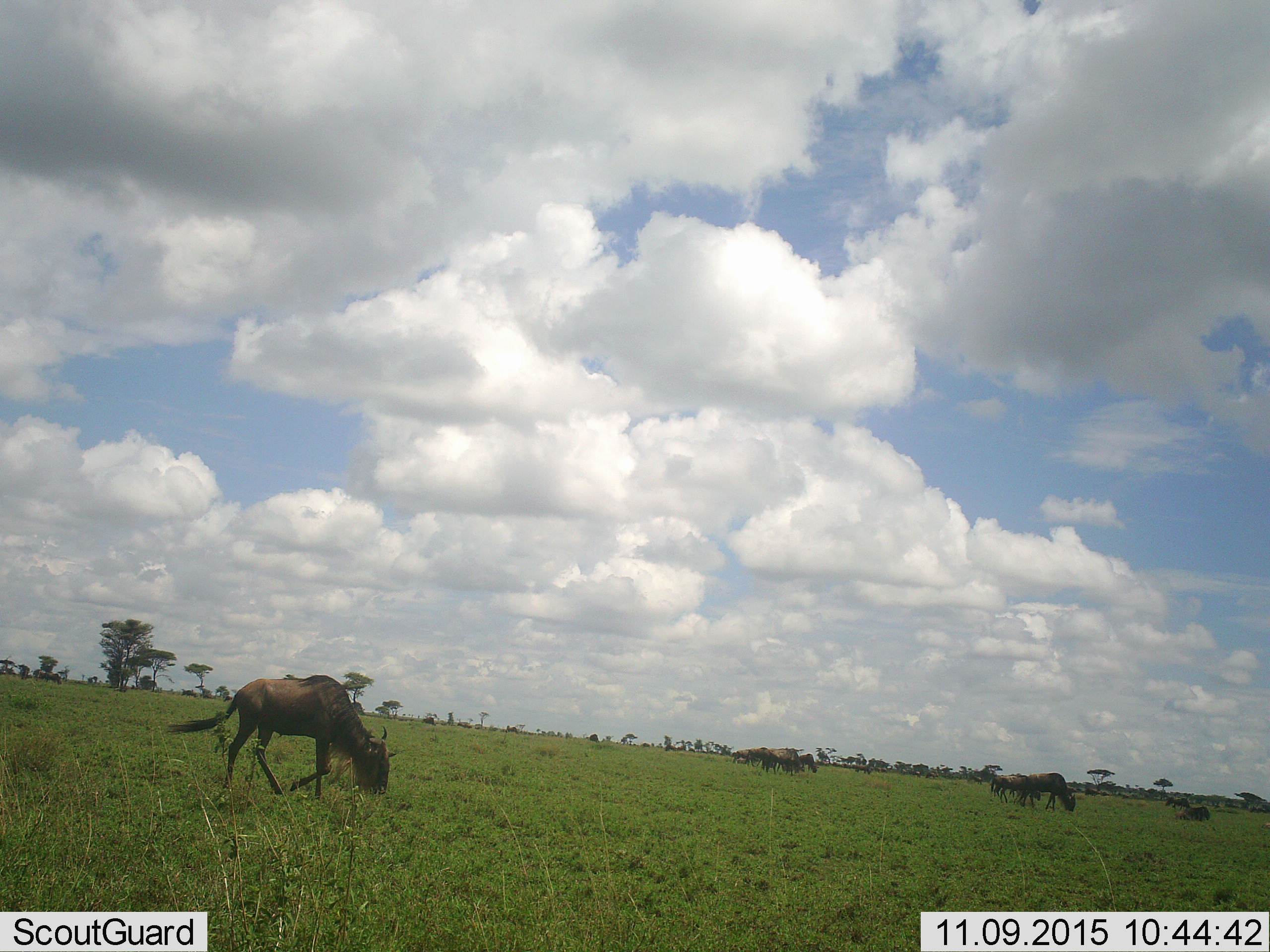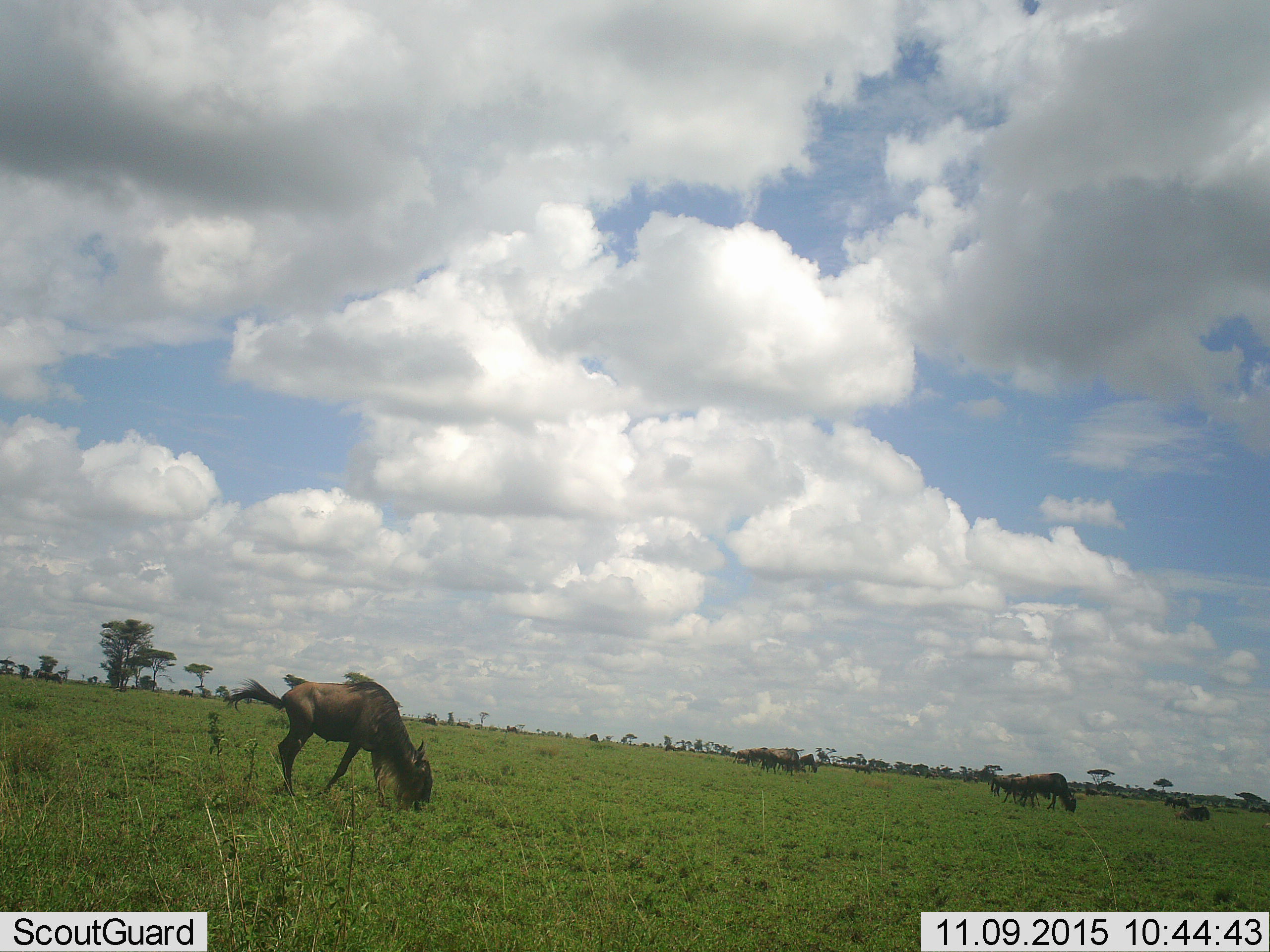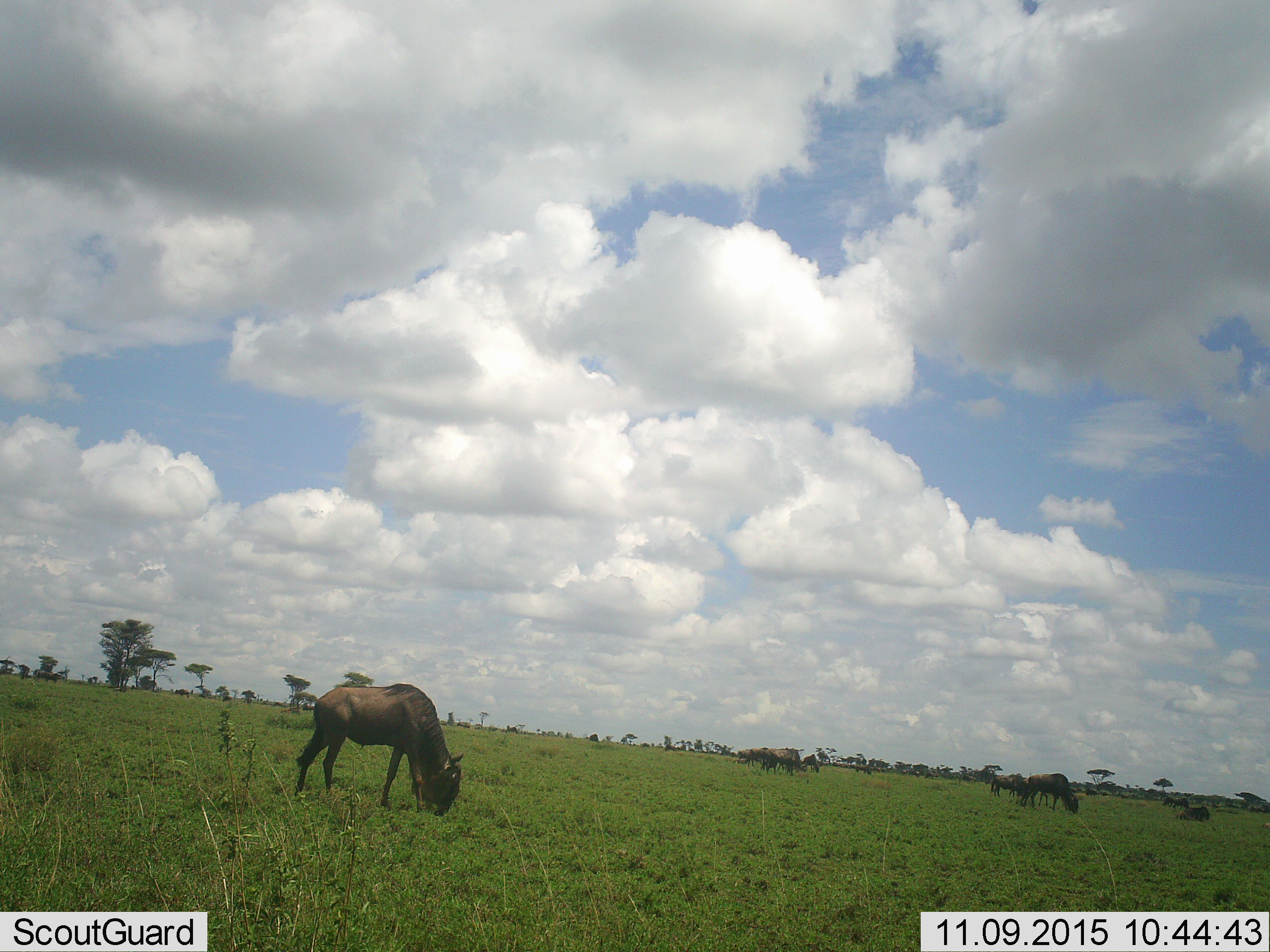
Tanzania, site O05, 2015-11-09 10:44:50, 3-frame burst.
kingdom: Animalia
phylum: Chordata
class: Mammalia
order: Artiodactyla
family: Bovidae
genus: Connochaetes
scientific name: Connochaetes taurinus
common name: blue wildebeest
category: wildebeest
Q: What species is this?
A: Wildebeest (blue wildebeest) (Connochaetes taurinus).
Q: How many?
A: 11-50.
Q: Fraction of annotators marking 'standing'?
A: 44%.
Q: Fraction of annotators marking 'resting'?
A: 22%.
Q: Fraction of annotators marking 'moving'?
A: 56%.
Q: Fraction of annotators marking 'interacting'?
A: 33%.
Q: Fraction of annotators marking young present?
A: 11%.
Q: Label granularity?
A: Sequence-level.